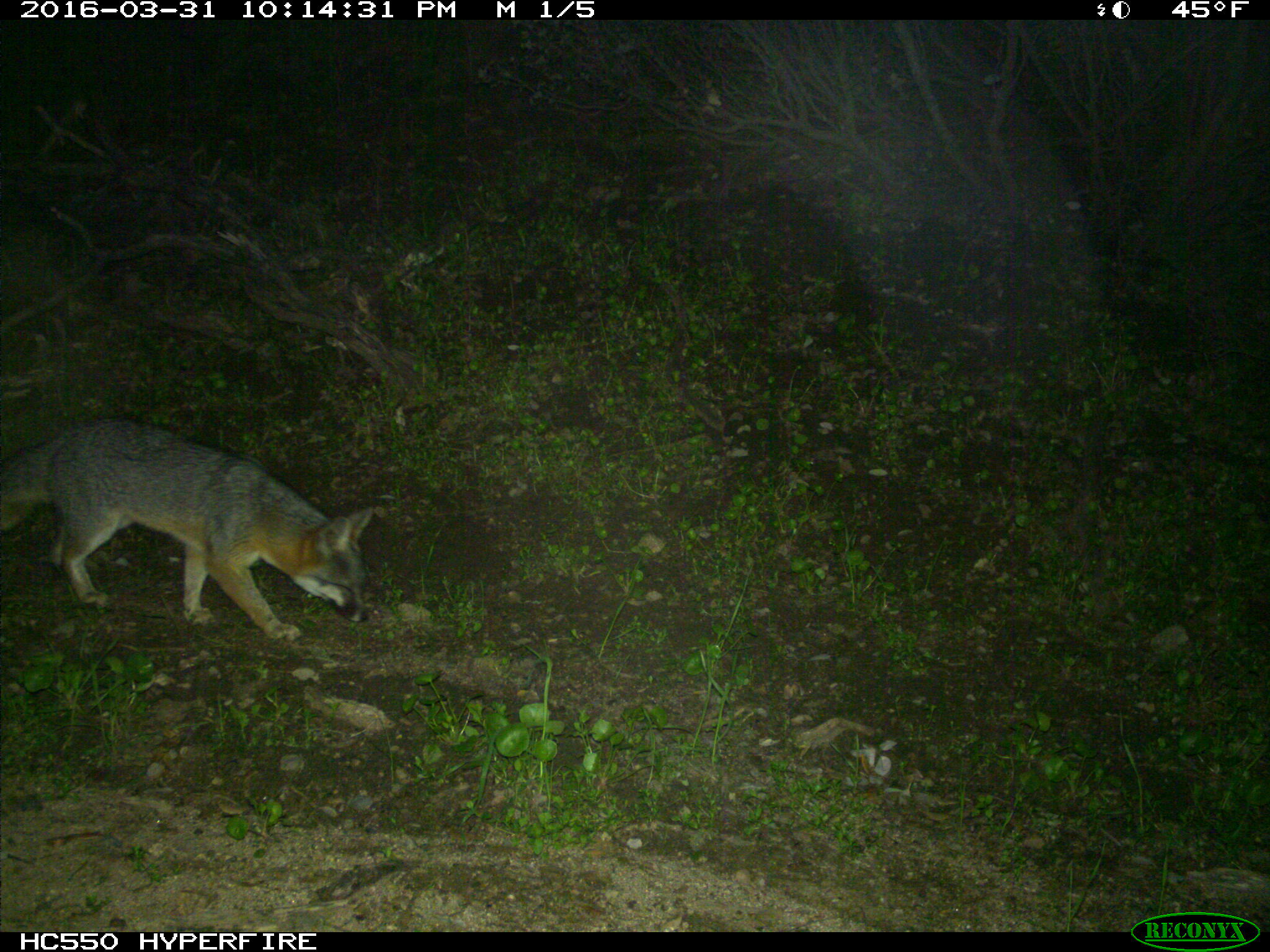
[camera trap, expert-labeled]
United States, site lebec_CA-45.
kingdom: Animalia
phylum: Chordata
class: Mammalia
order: Carnivora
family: Canidae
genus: Urocyon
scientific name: Urocyon cinereoargenteus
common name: gray fox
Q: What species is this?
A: Urocyon cinereoargenteus (gray fox).